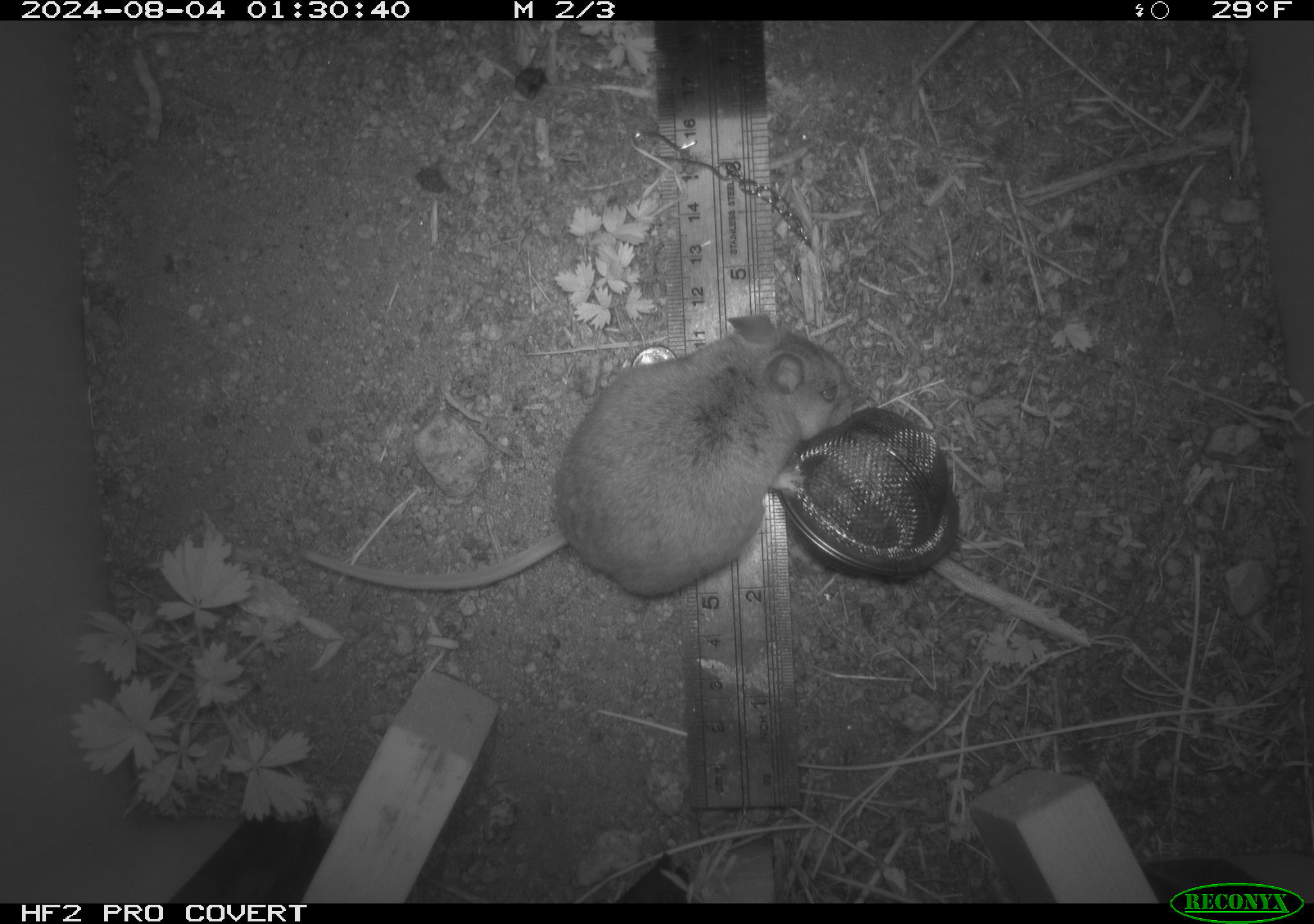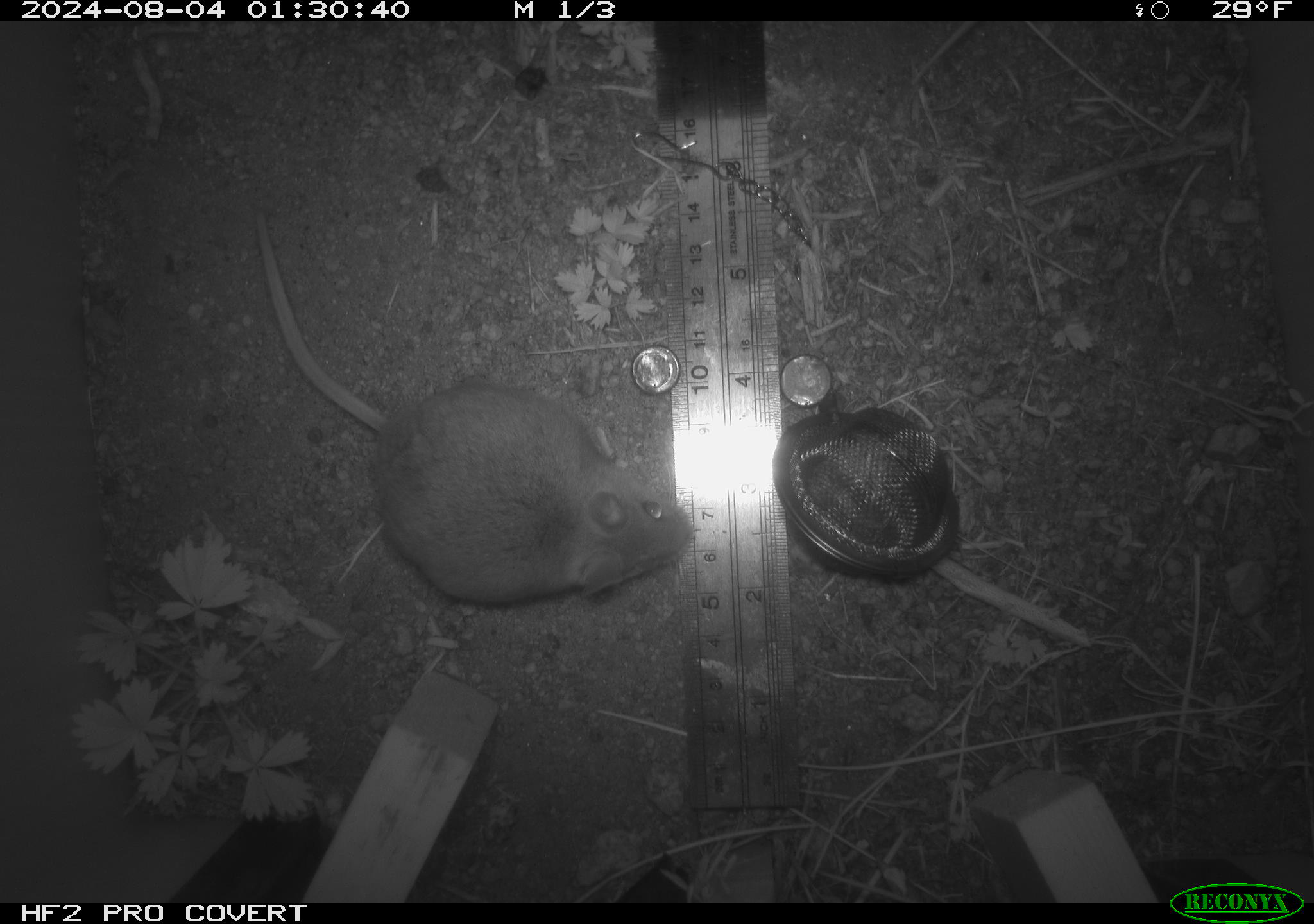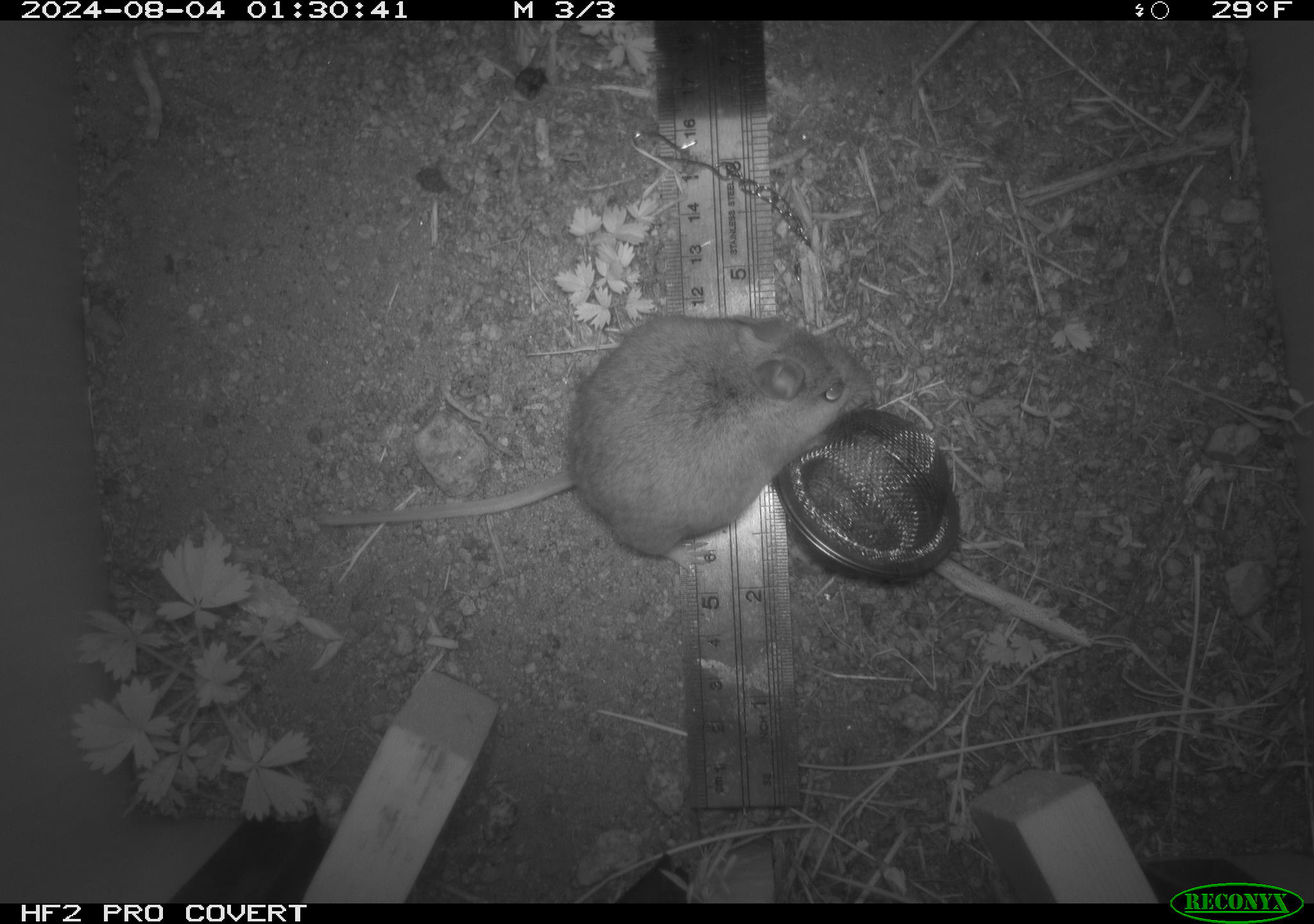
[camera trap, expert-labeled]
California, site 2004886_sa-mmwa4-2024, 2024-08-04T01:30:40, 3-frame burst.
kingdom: Animalia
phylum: Chordata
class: Mammalia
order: Rodentia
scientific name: Rodentia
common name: mouse species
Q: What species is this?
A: Mouse species (Rodentia).